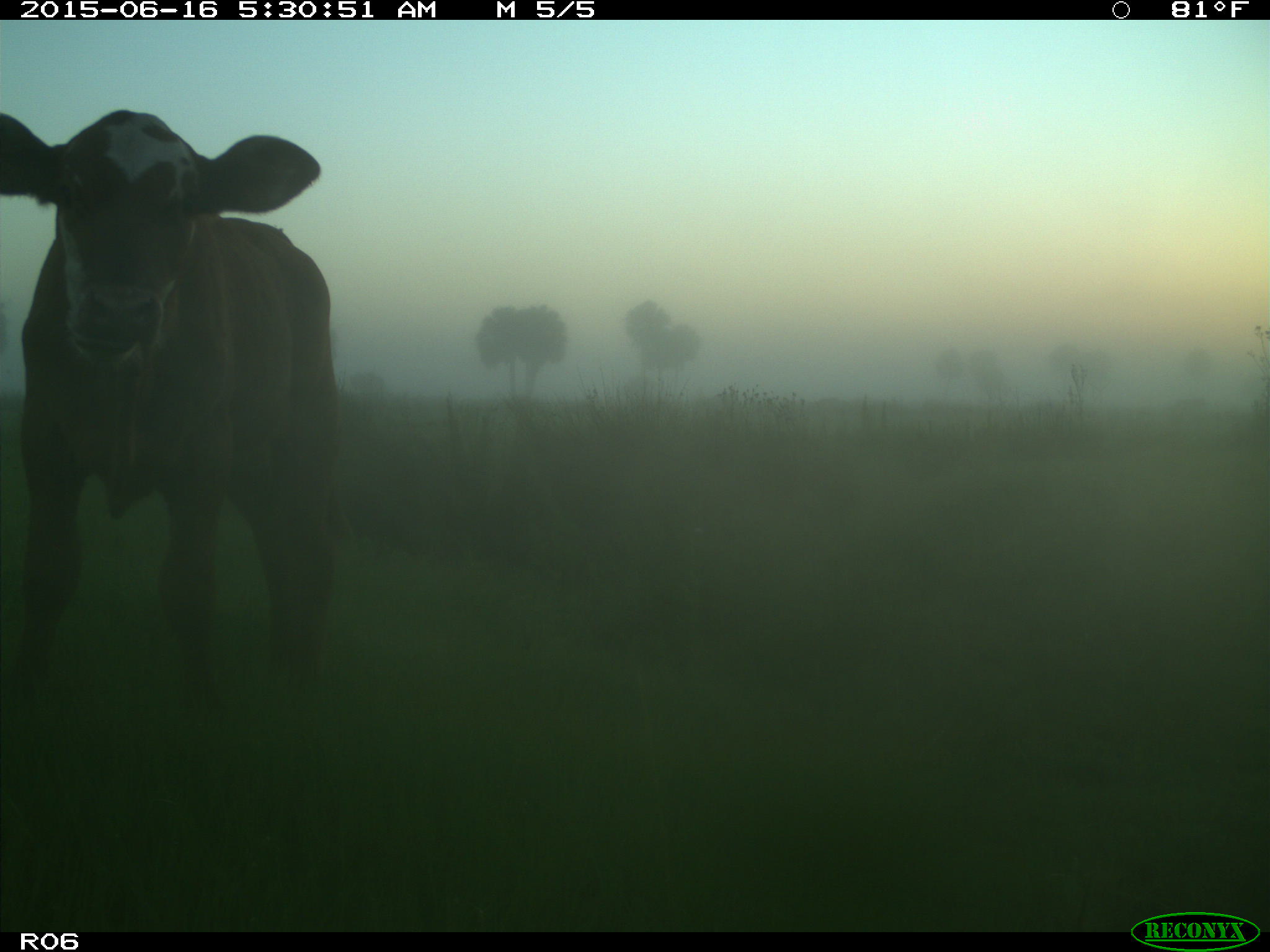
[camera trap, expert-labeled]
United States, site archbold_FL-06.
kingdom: Animalia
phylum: Chordata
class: Mammalia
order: Artiodactyla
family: Bovidae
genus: Bos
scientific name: Bos taurus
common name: domestic cow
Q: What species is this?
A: Bos taurus (domestic cow).